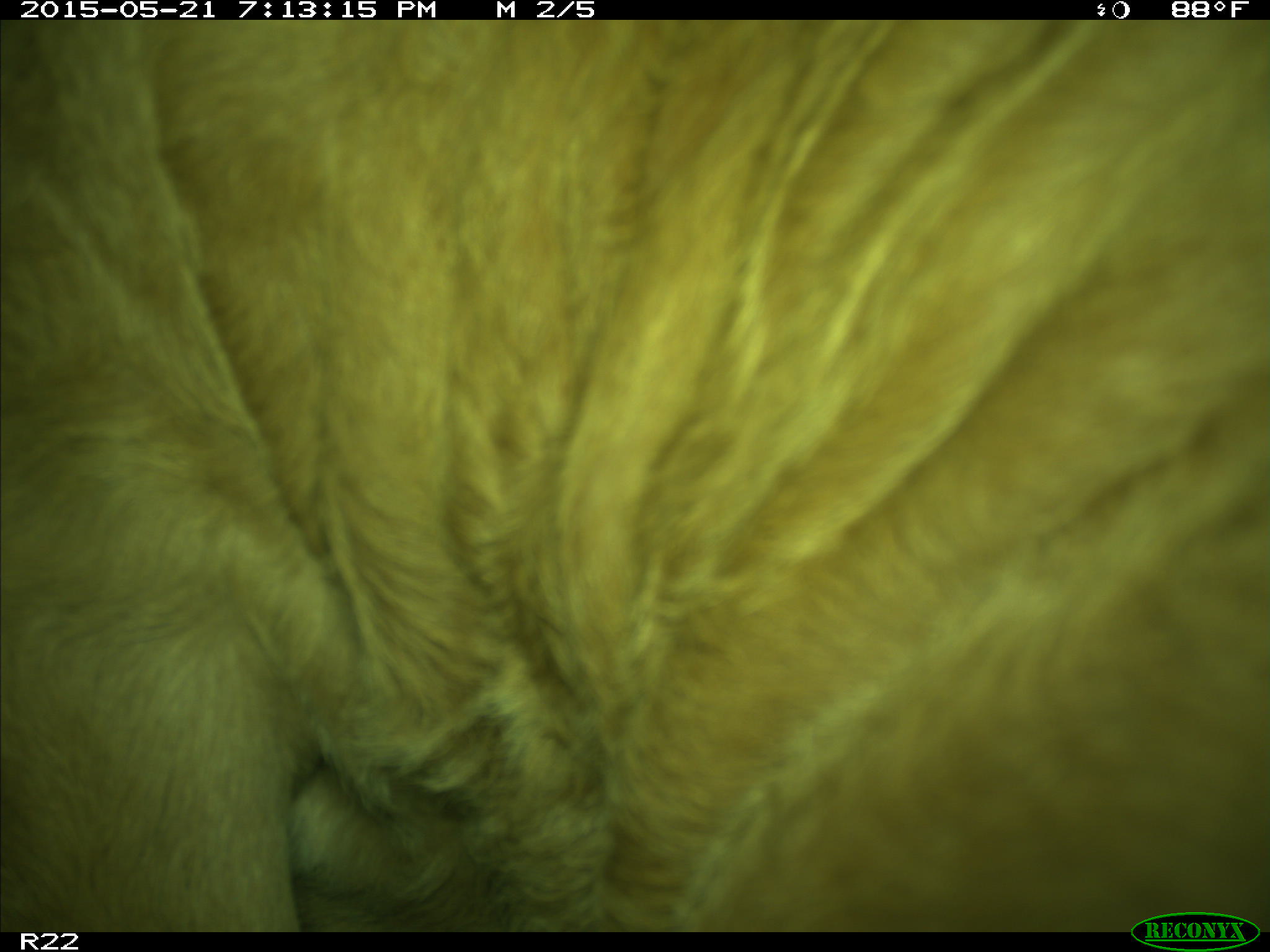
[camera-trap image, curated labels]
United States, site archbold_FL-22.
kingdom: Animalia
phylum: Chordata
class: Mammalia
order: Artiodactyla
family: Bovidae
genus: Bos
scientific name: Bos taurus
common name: domestic cow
Bos taurus (domestic cow).